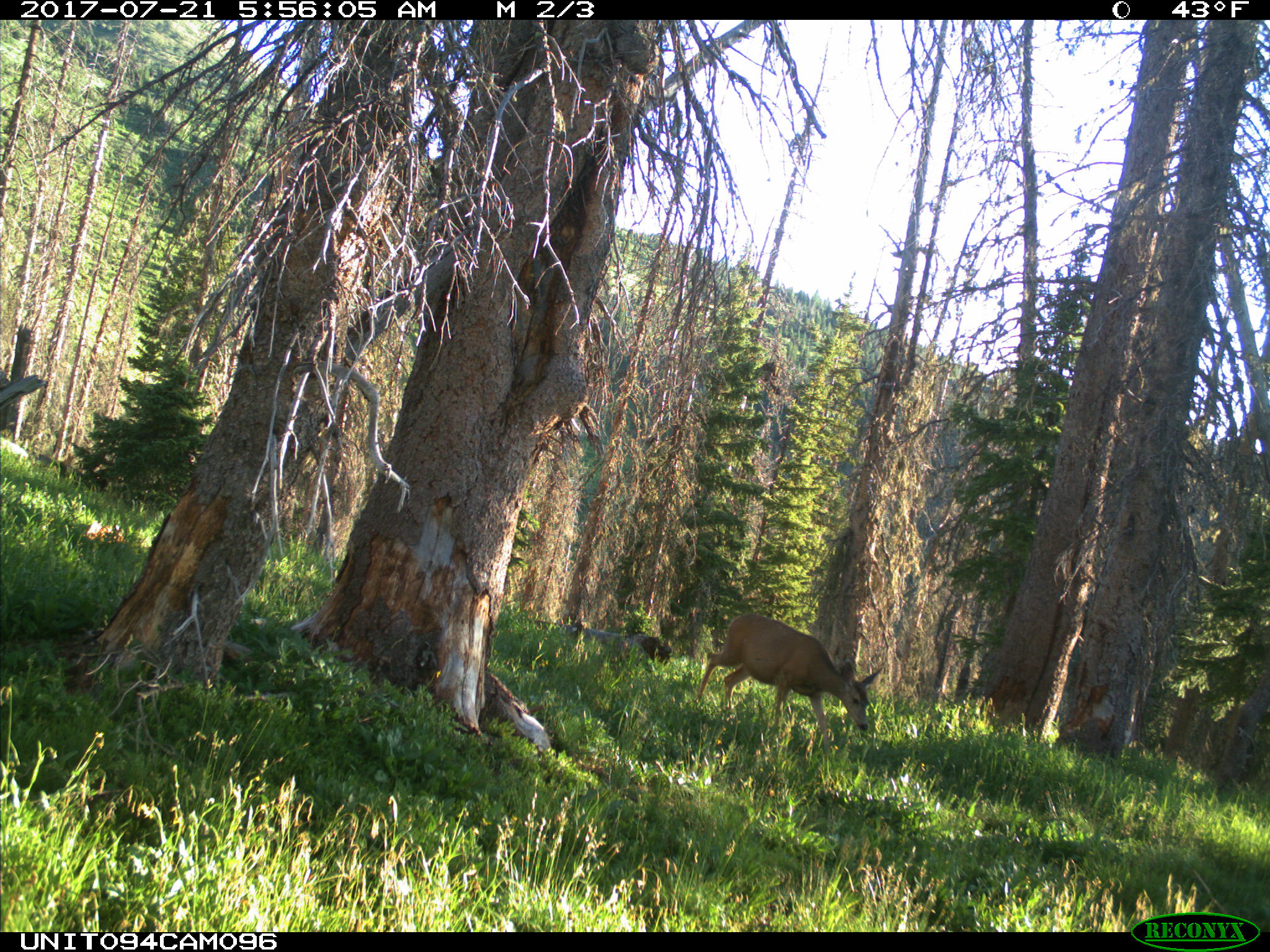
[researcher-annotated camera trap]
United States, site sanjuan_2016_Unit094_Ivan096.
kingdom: Animalia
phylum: Chordata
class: Mammalia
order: Artiodactyla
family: Cervidae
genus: Odocoileus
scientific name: Odocoileus hemionus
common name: mule deer